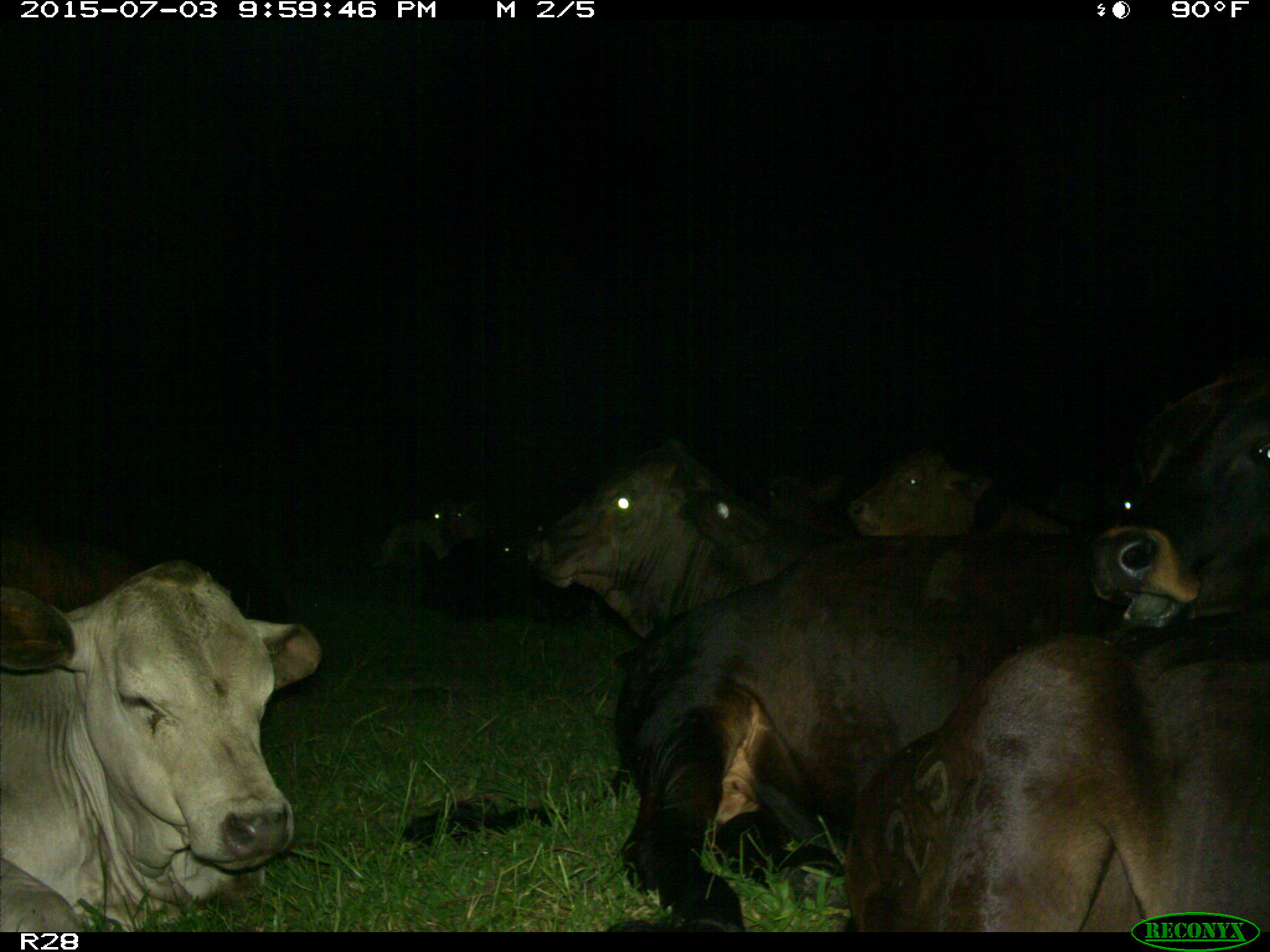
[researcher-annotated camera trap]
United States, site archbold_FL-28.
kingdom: Animalia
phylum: Chordata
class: Mammalia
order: Artiodactyla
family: Bovidae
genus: Bos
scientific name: Bos taurus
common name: domestic cow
Bos taurus (domestic cow).